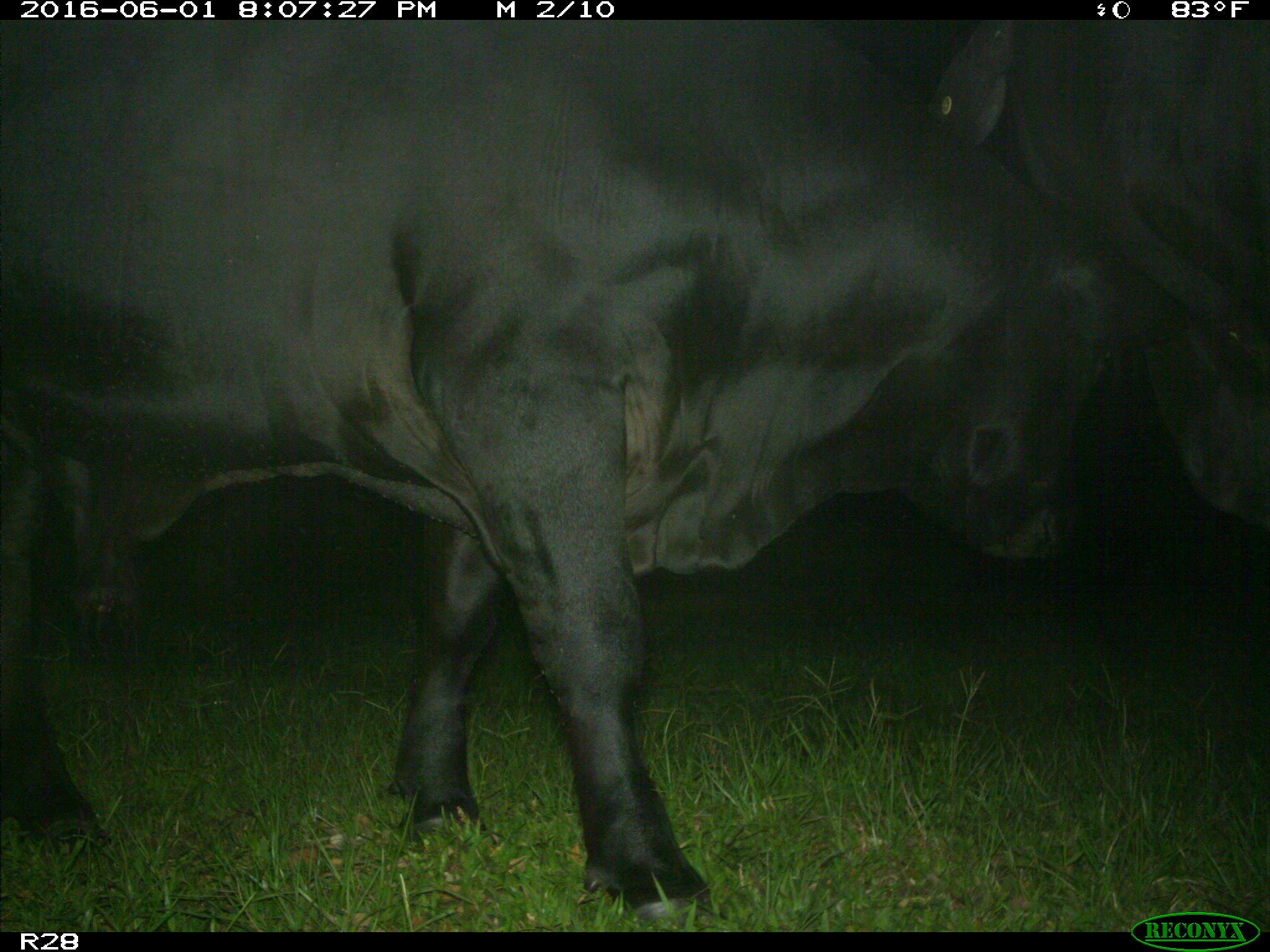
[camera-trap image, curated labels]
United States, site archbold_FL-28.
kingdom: Animalia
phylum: Chordata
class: Mammalia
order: Artiodactyla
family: Bovidae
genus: Bos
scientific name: Bos taurus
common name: domestic cow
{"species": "Bos taurus (domestic cow)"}